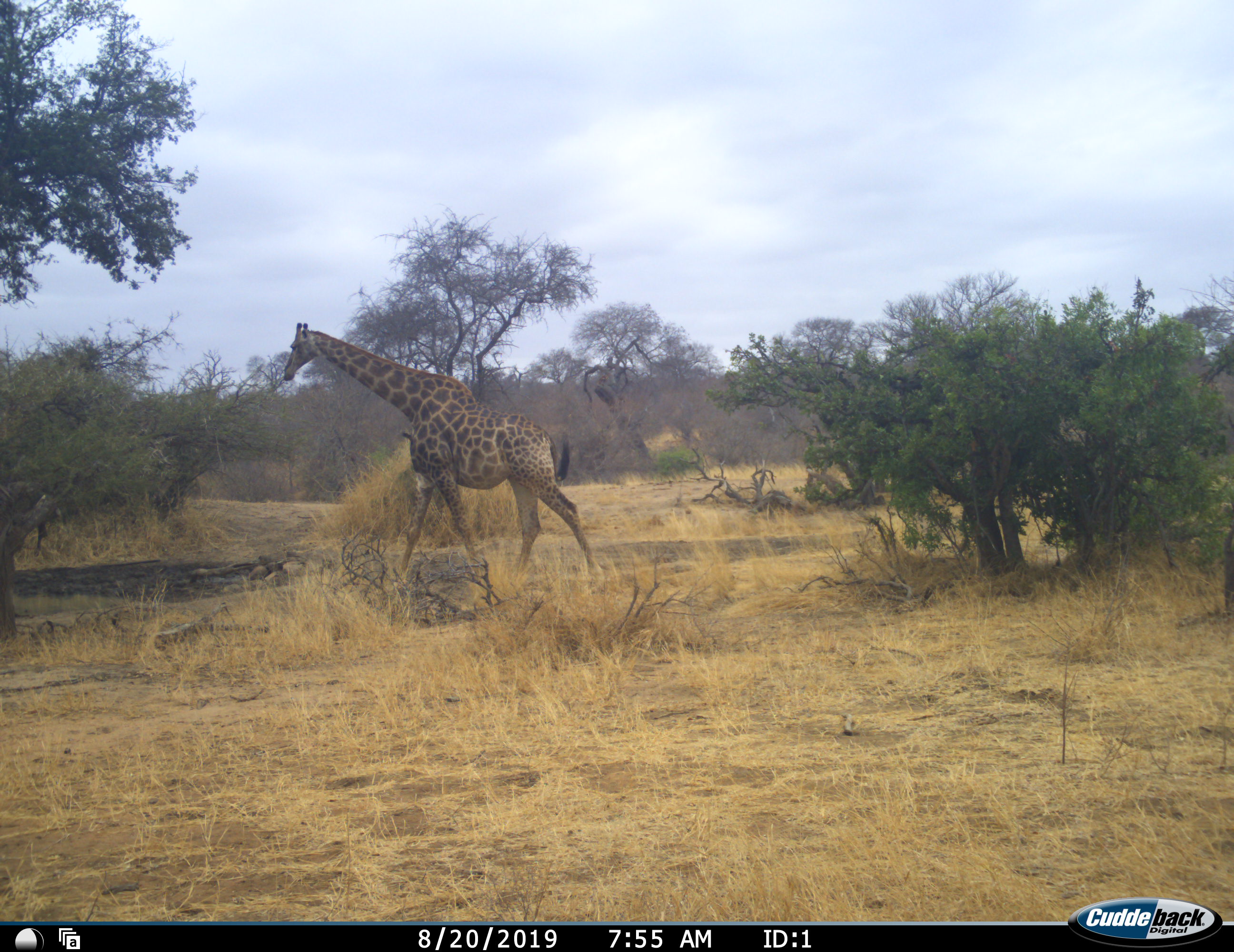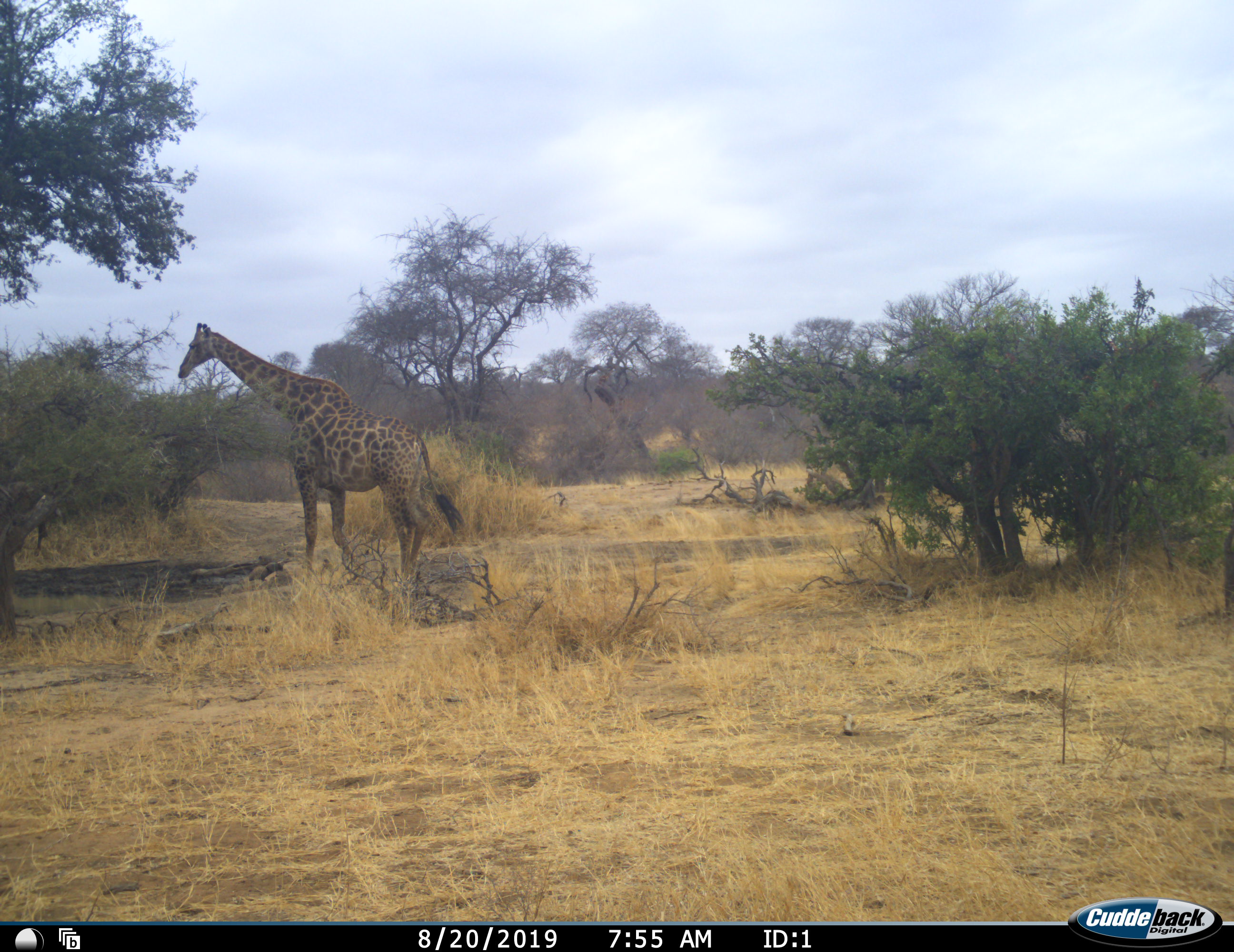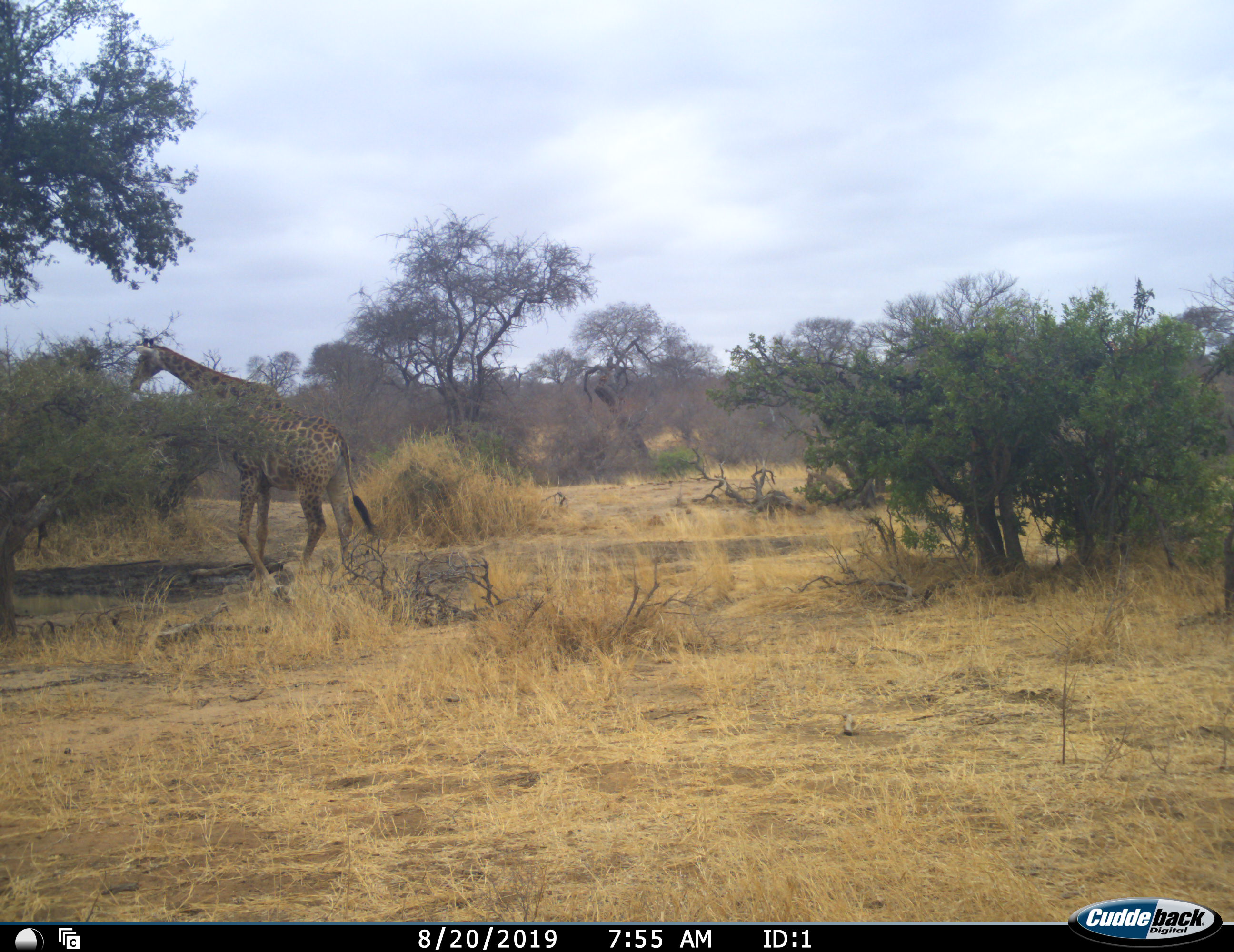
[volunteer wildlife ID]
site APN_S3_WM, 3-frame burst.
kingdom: Animalia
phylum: Chordata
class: Mammalia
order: Artiodactyla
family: Giraffidae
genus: Giraffa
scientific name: Giraffa camelopardalis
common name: giraffe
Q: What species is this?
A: Giraffe (Giraffa camelopardalis).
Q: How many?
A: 1.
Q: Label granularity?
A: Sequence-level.